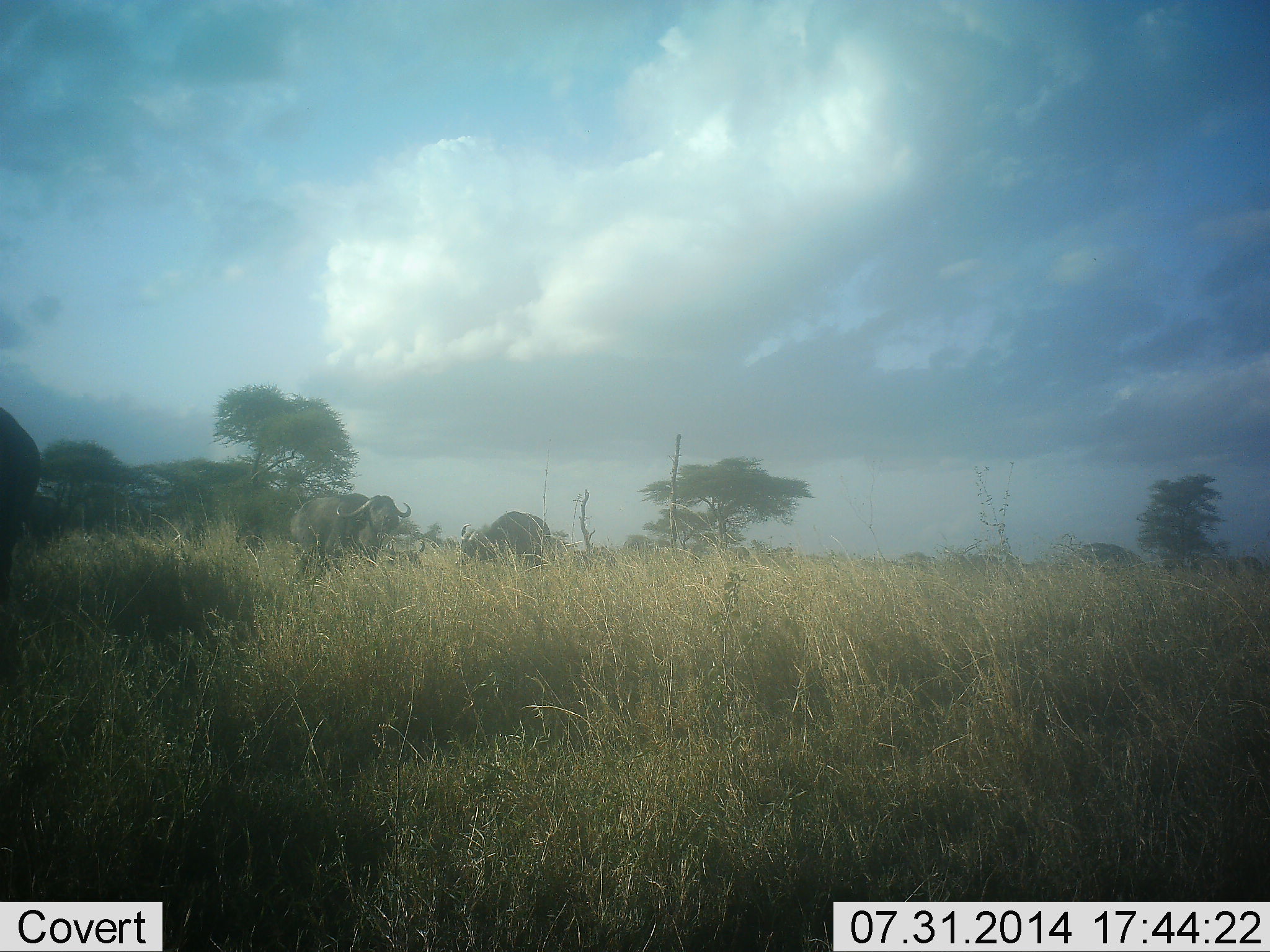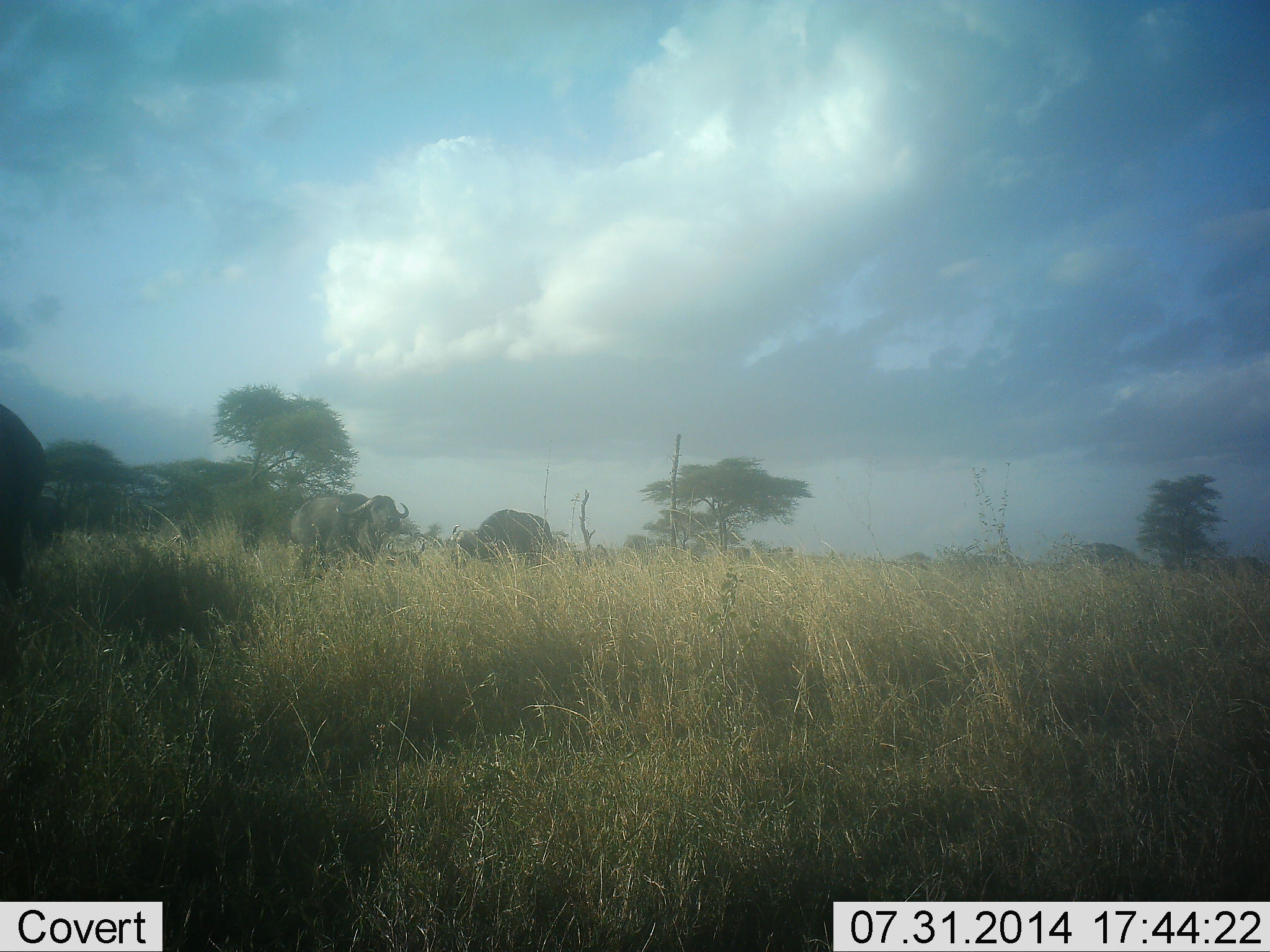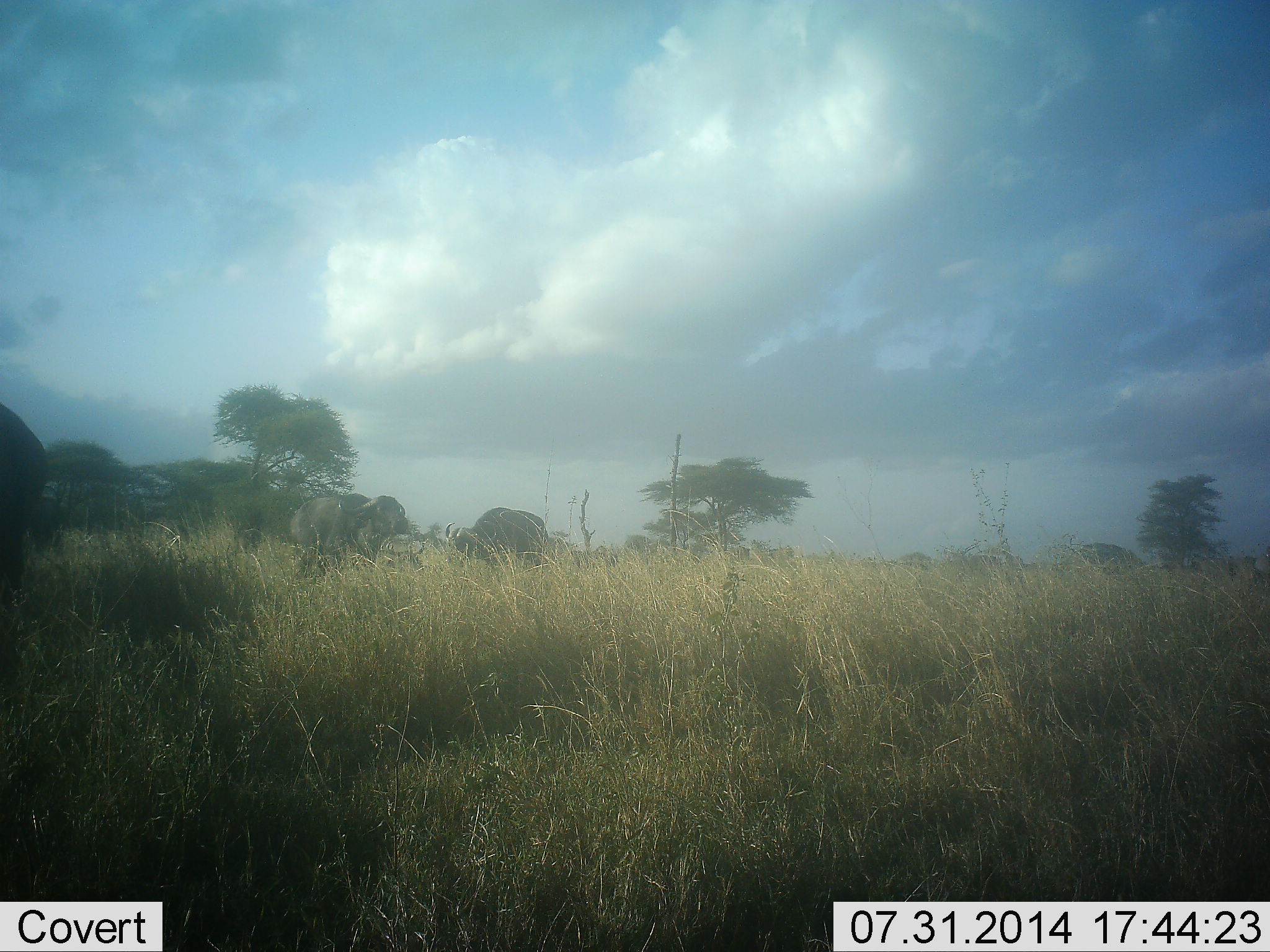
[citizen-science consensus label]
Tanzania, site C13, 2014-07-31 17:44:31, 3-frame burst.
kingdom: Animalia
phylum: Chordata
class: Mammalia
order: Artiodactyla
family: Bovidae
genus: Syncerus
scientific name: Syncerus caffer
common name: cape buffalo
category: buffalo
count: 5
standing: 90%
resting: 10%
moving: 10%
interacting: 0%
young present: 0%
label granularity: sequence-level